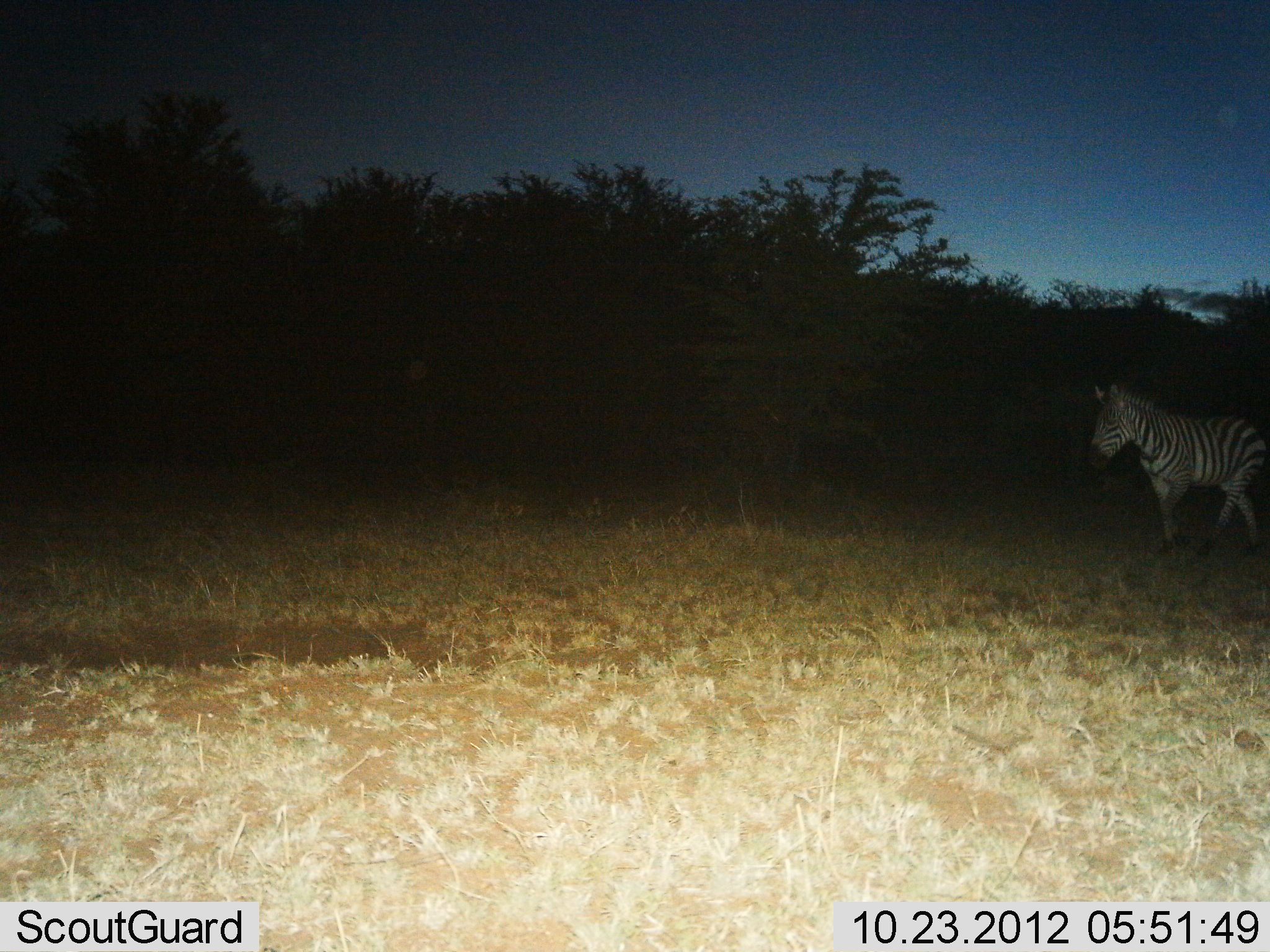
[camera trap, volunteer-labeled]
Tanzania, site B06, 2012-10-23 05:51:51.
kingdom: Animalia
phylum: Chordata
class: Mammalia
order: Perissodactyla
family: Equidae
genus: Equus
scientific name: Equus quagga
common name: plains zebra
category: zebra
Zebra (plains zebra) (Equus quagga), count 1. Behavior (volunteer vote fractions): standing 10%, resting 0%, moving 90%, interacting 0%. Young present (vote fraction): 0%. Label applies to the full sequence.